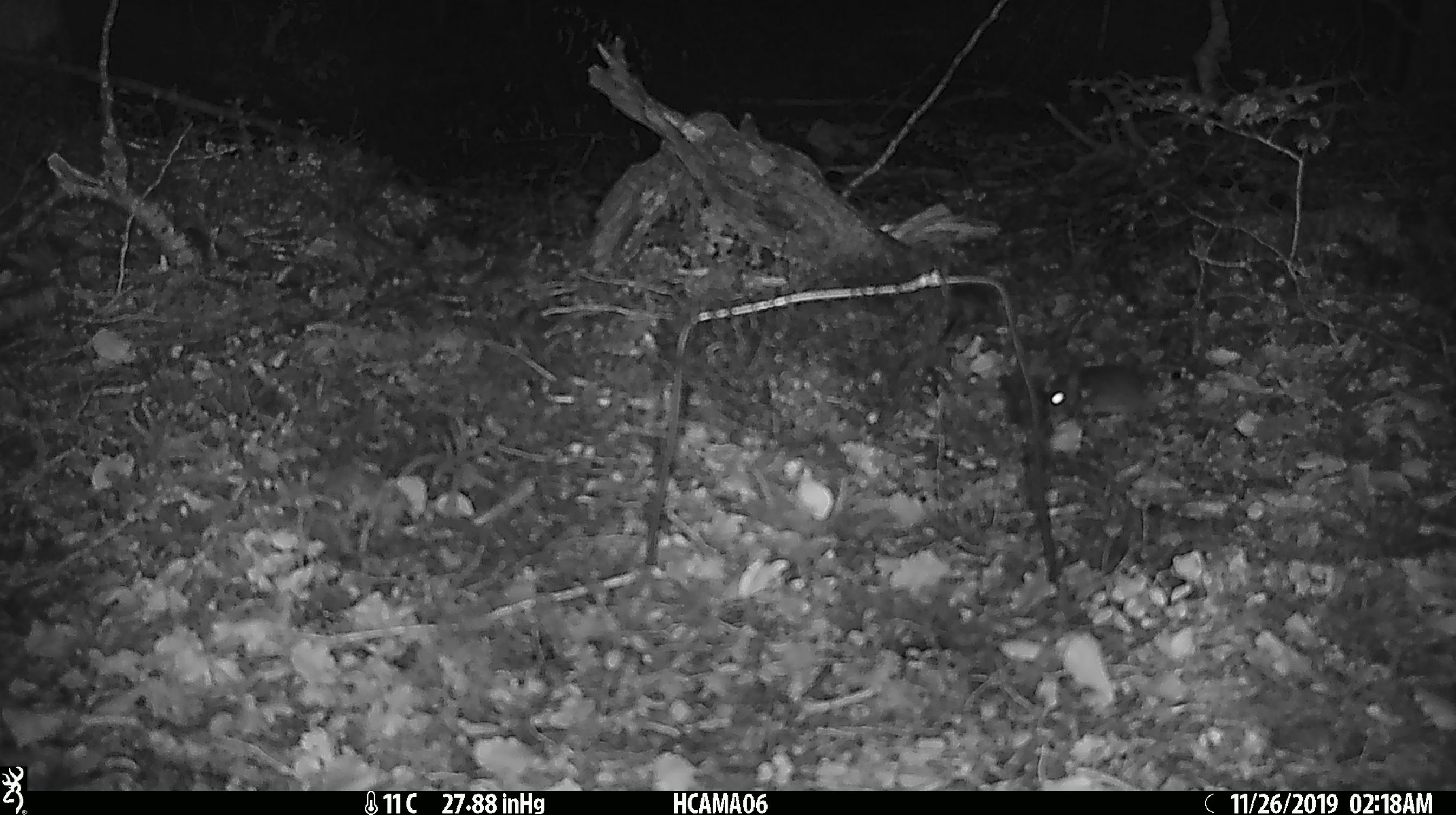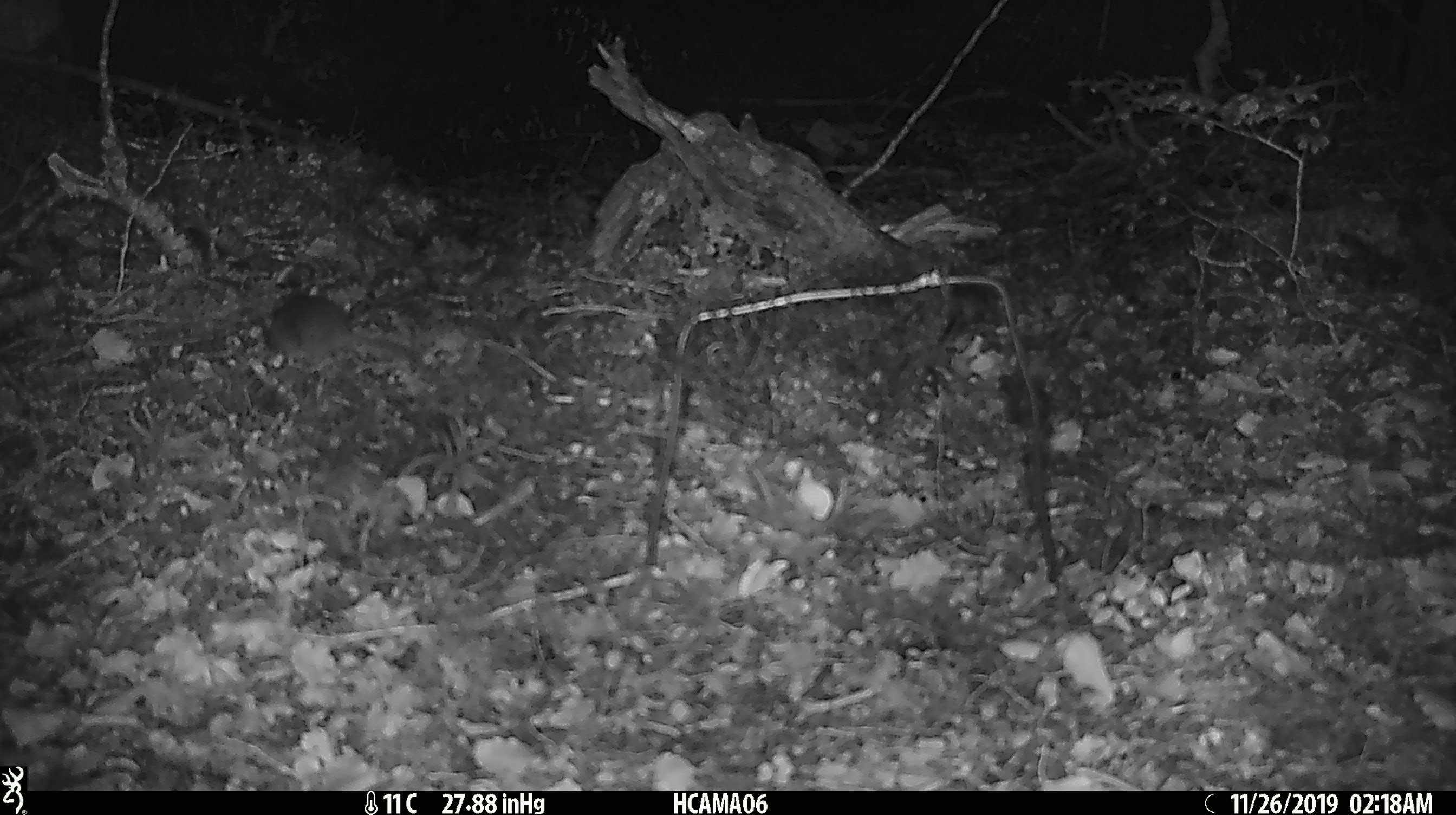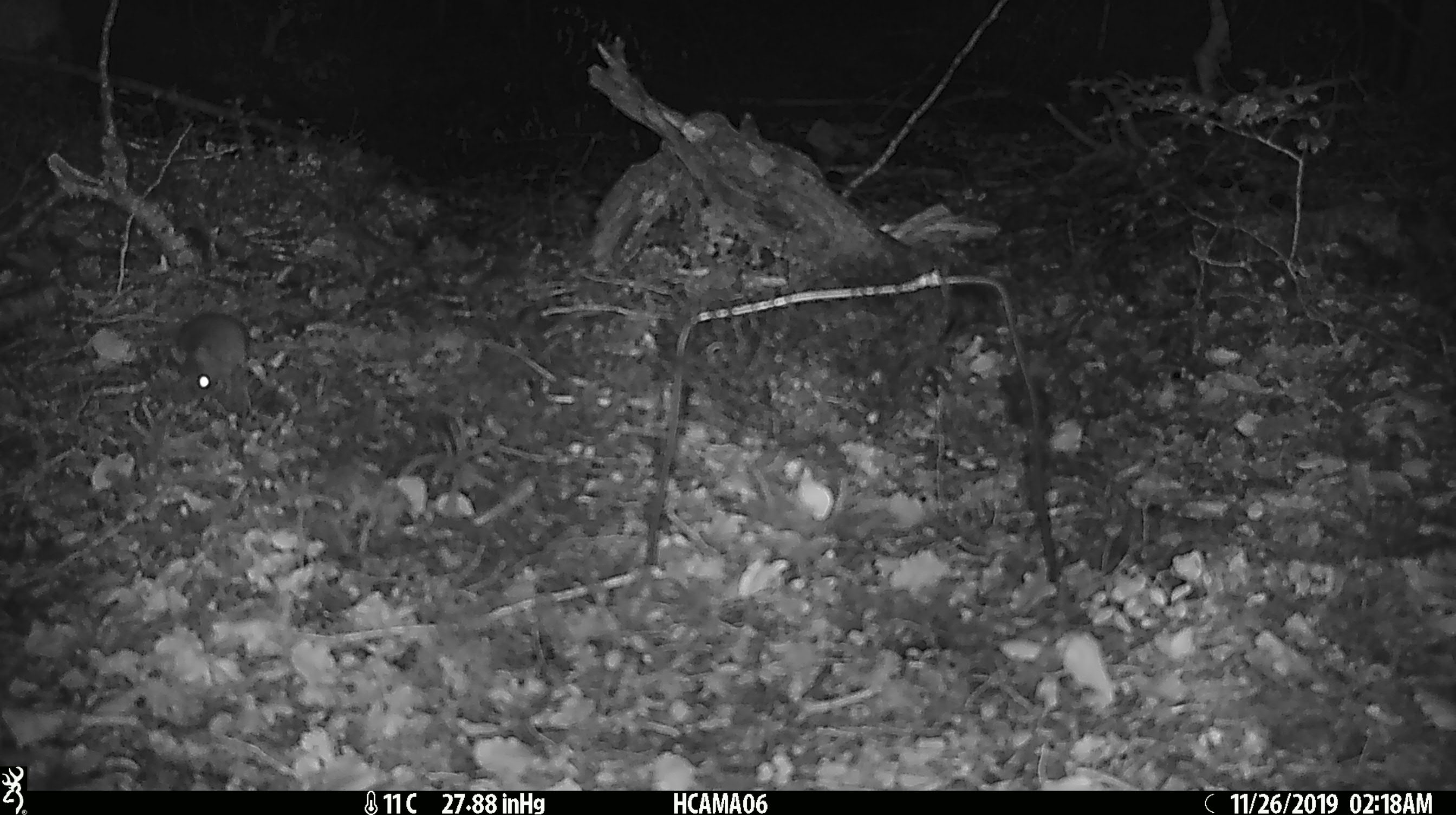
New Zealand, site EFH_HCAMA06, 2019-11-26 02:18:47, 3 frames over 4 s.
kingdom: Animalia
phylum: Chordata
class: Mammalia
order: Rodentia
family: Muridae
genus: Mus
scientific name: Mus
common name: mouse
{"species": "mouse (Mus)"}